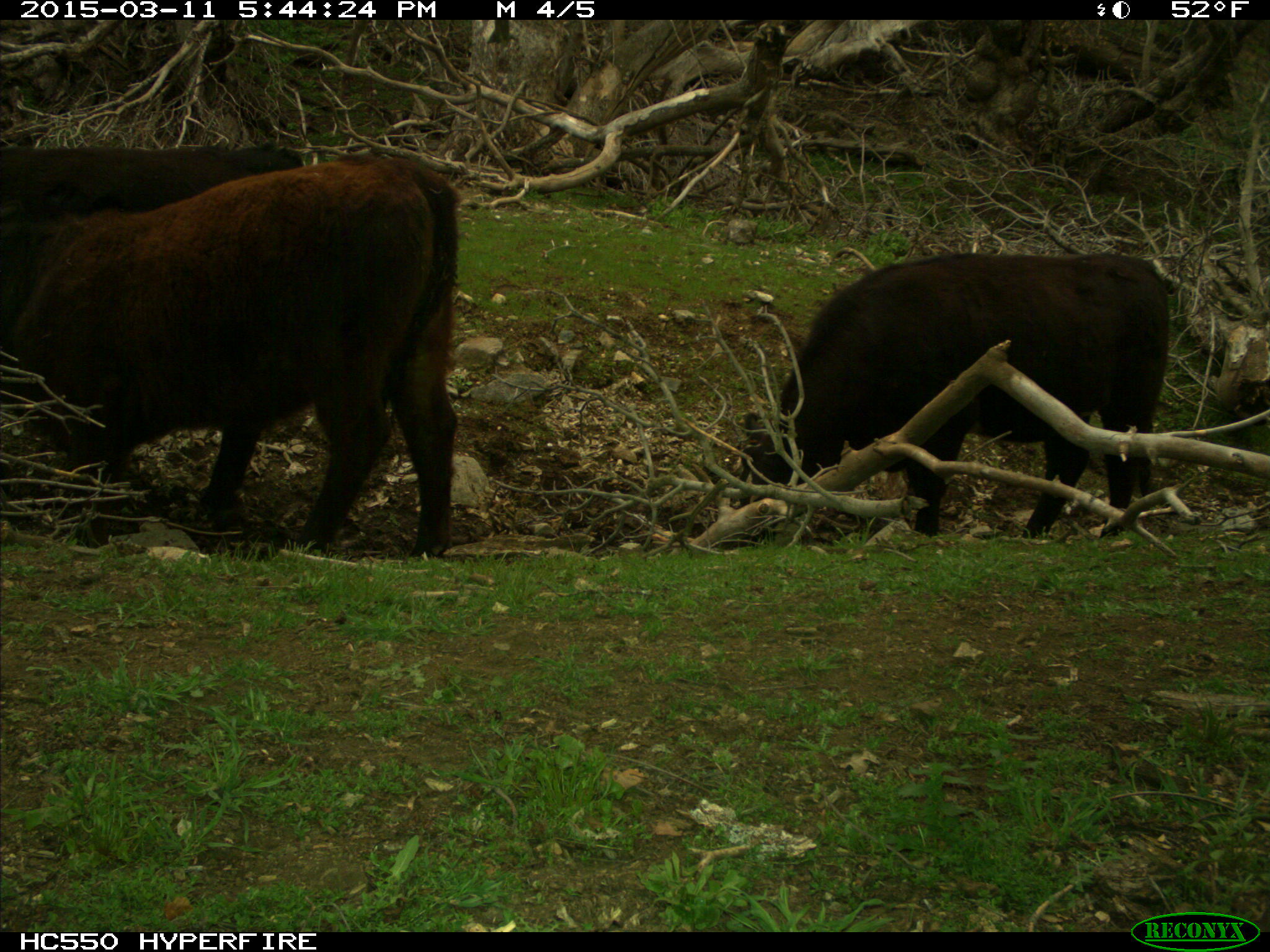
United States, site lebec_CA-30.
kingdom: Animalia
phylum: Chordata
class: Mammalia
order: Artiodactyla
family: Bovidae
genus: Bos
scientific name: Bos taurus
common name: domestic cow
Bos taurus (domestic cow).